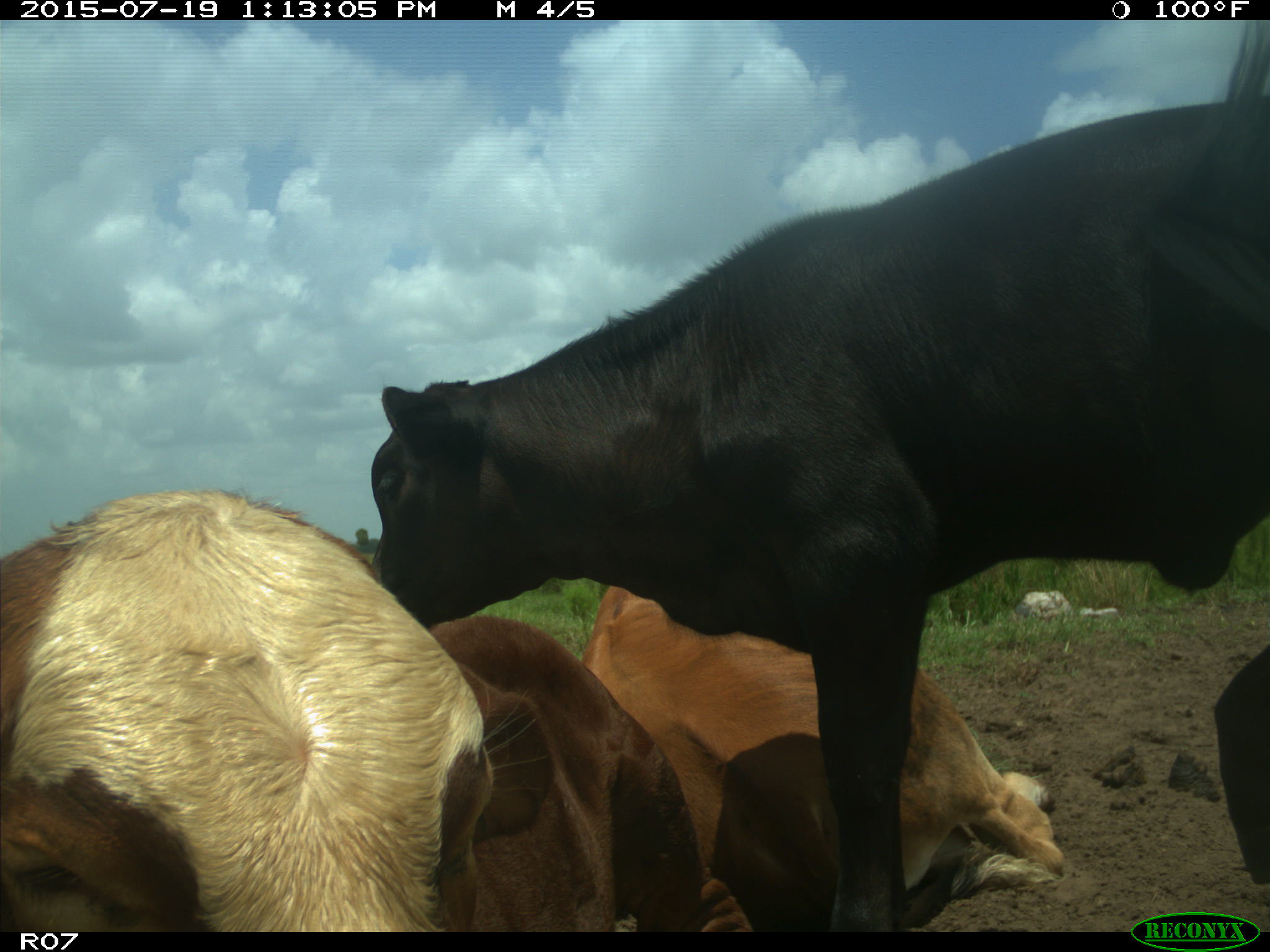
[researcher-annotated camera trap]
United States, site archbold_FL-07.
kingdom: Animalia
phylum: Chordata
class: Mammalia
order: Artiodactyla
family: Bovidae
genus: Bos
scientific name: Bos taurus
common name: domestic cow